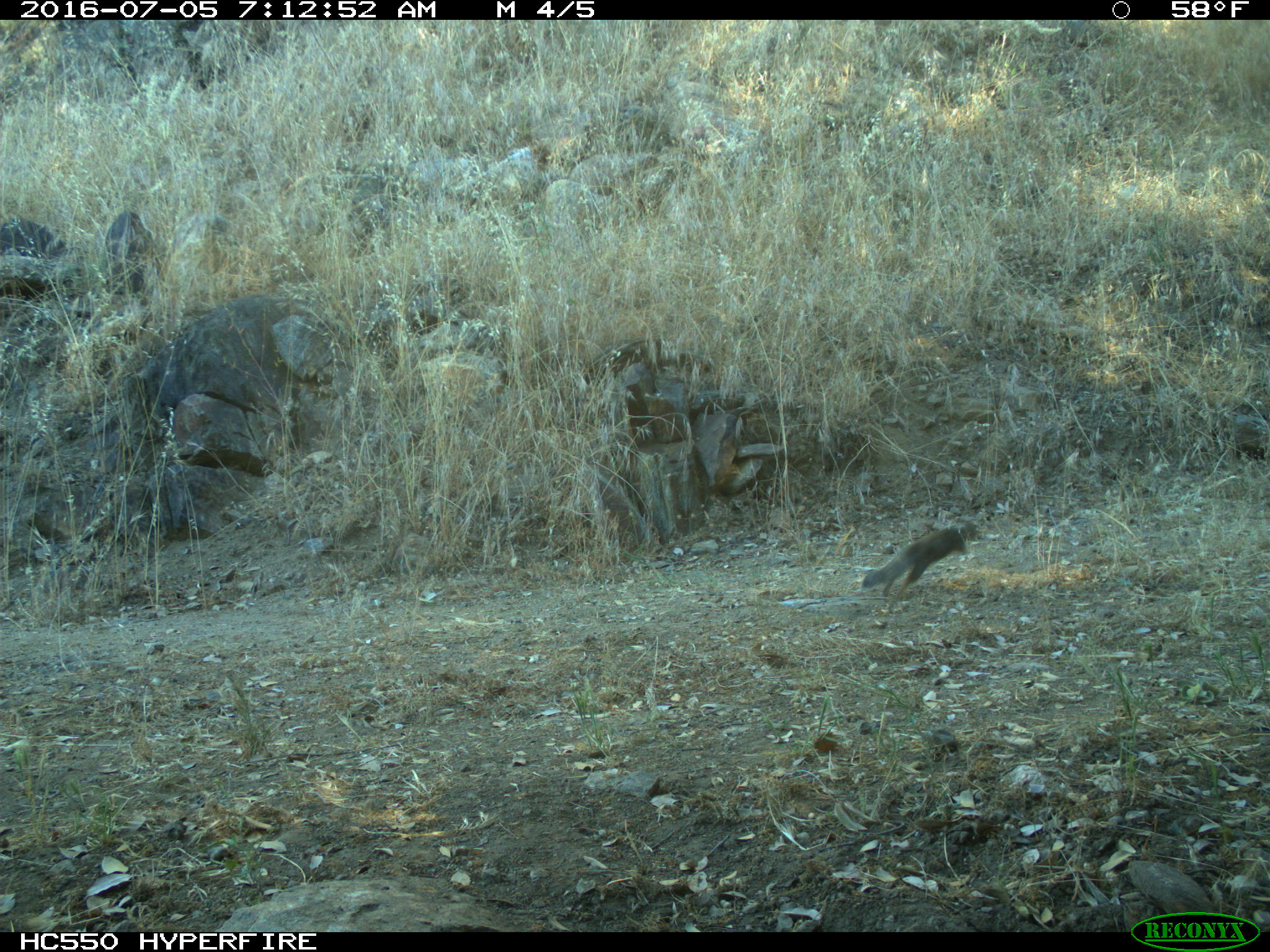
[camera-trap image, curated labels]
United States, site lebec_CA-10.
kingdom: Animalia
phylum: Chordata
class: Mammalia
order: Rodentia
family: Sciuridae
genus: Otospermophilus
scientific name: Otospermophilus beecheyi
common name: california ground squirrel